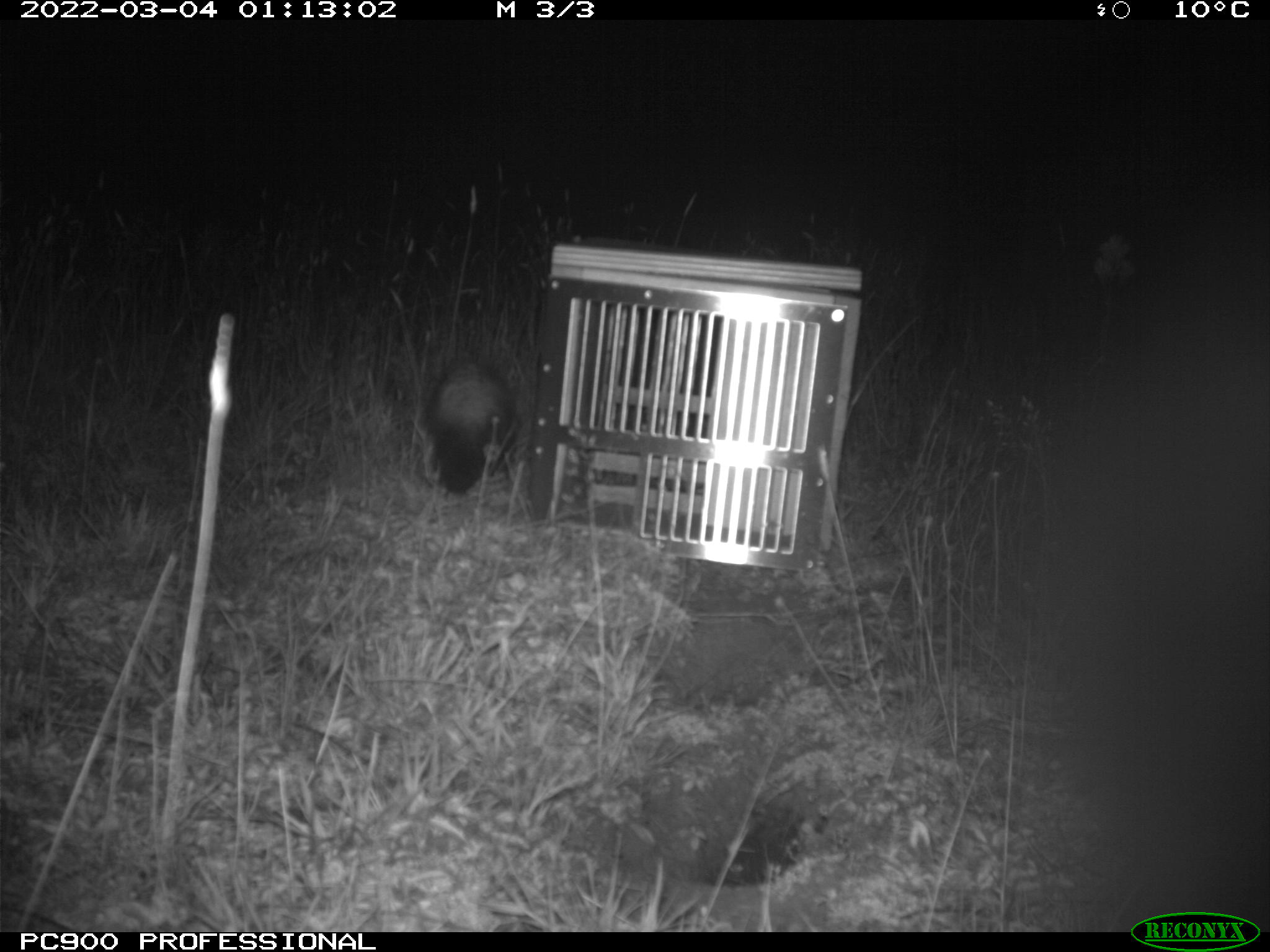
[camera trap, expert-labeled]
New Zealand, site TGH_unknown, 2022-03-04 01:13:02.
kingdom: Animalia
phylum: Chordata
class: Mammalia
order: Carnivora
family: Mustelidae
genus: Mustela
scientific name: Mustela furo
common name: ferret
Ferret (Mustela furo).